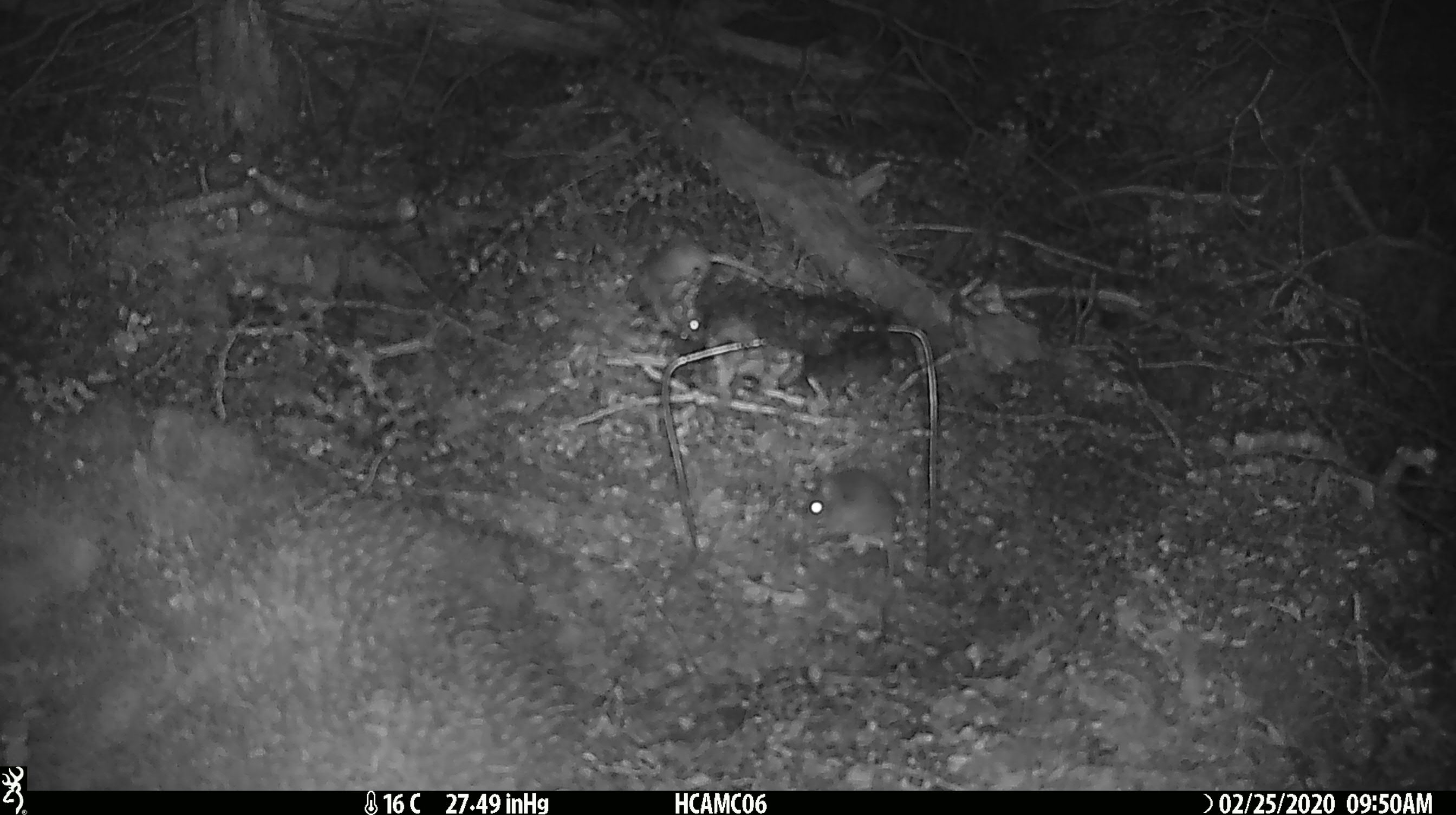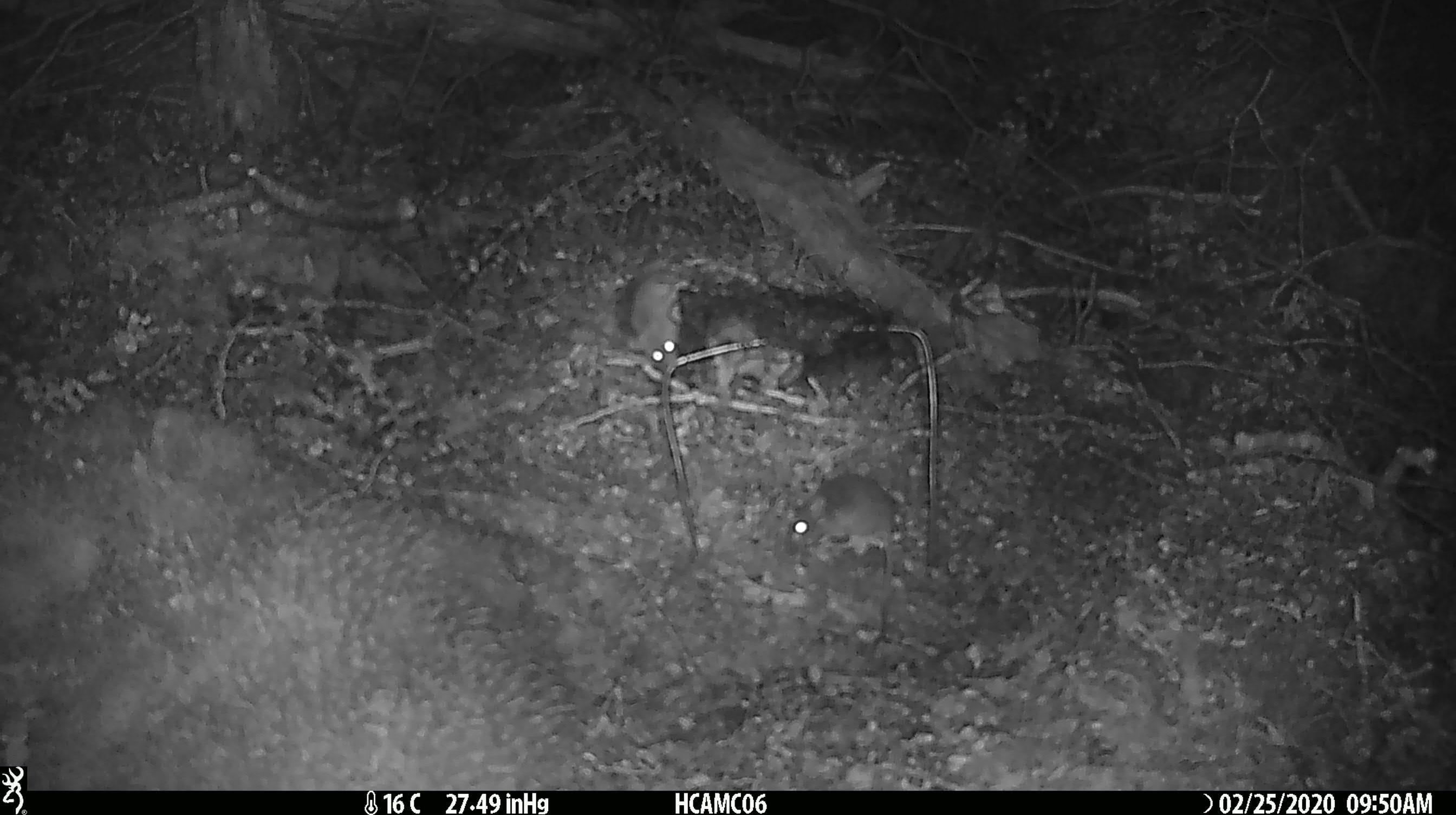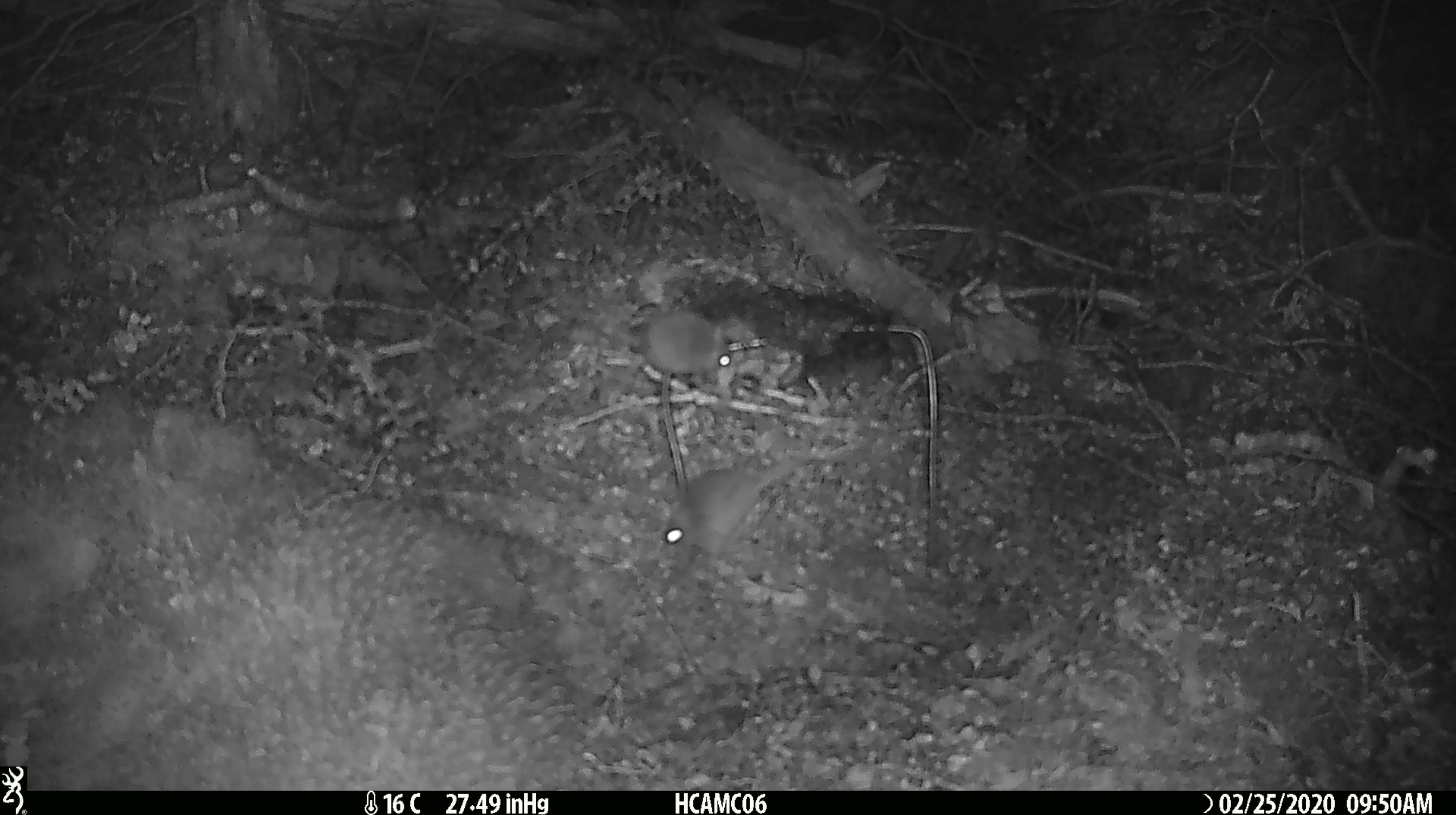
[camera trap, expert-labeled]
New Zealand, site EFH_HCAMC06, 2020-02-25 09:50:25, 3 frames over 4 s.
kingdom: Animalia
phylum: Chordata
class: Mammalia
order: Rodentia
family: Muridae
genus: Mus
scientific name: Mus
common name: mouse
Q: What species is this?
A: Mouse (Mus).